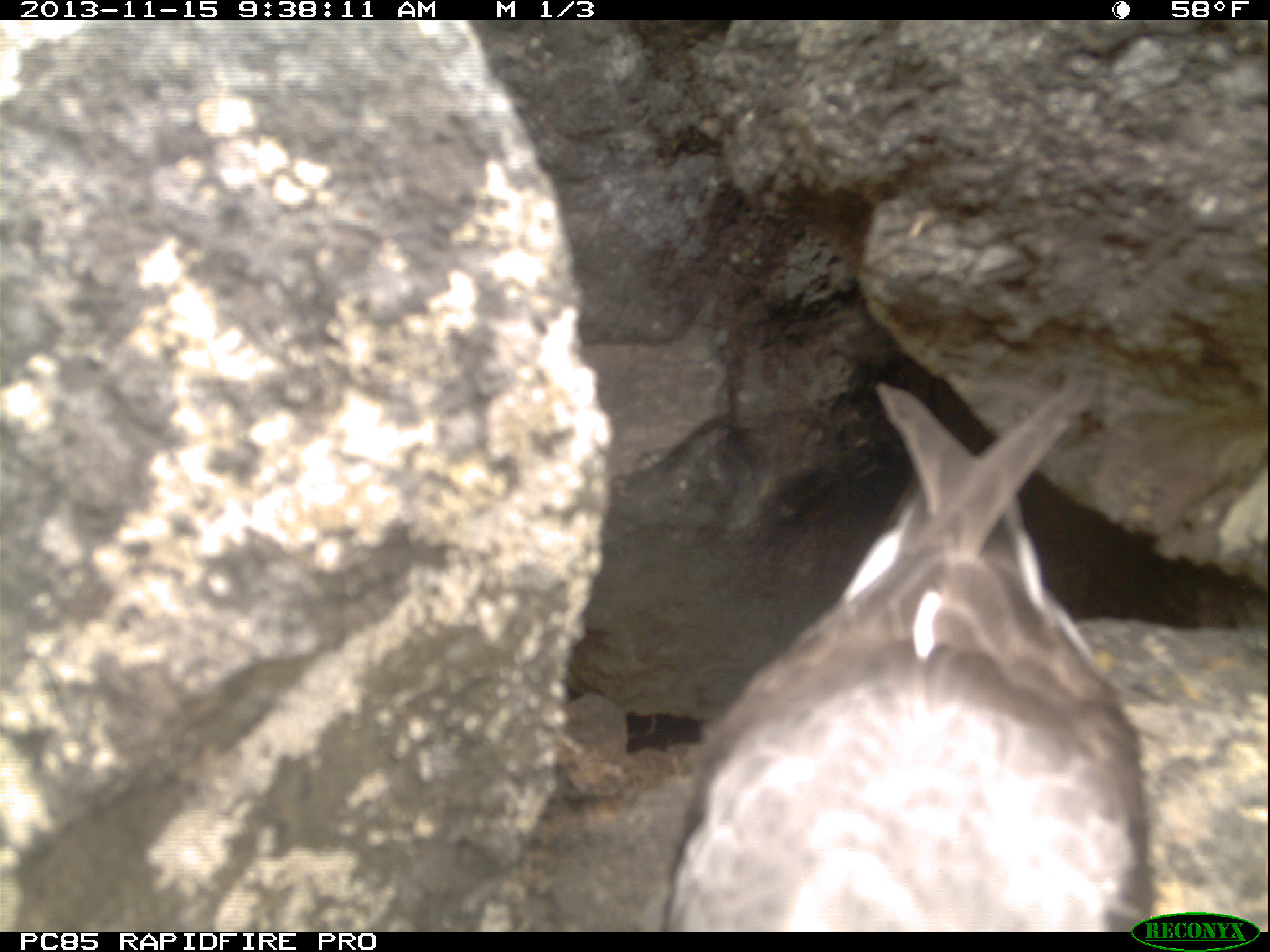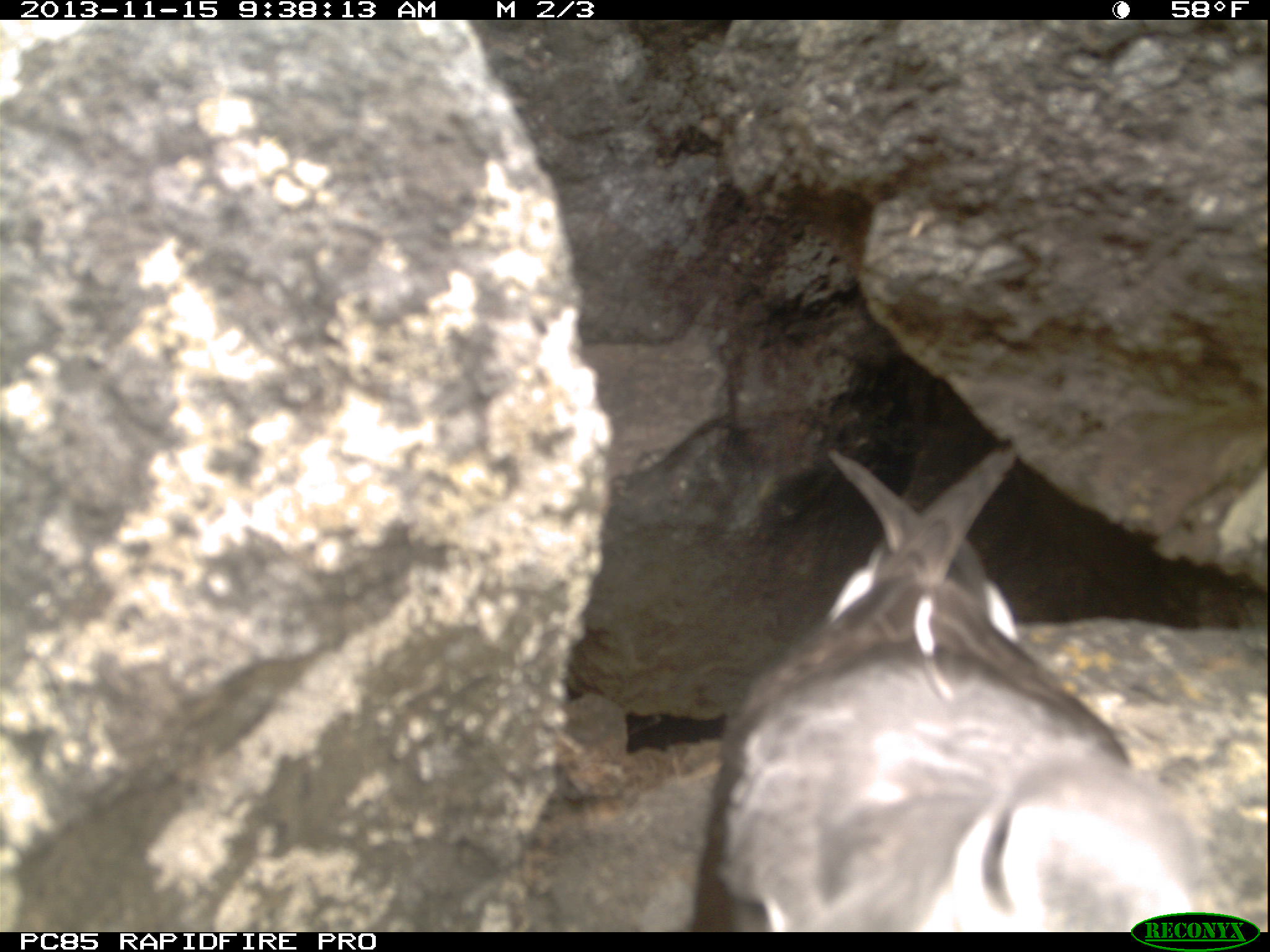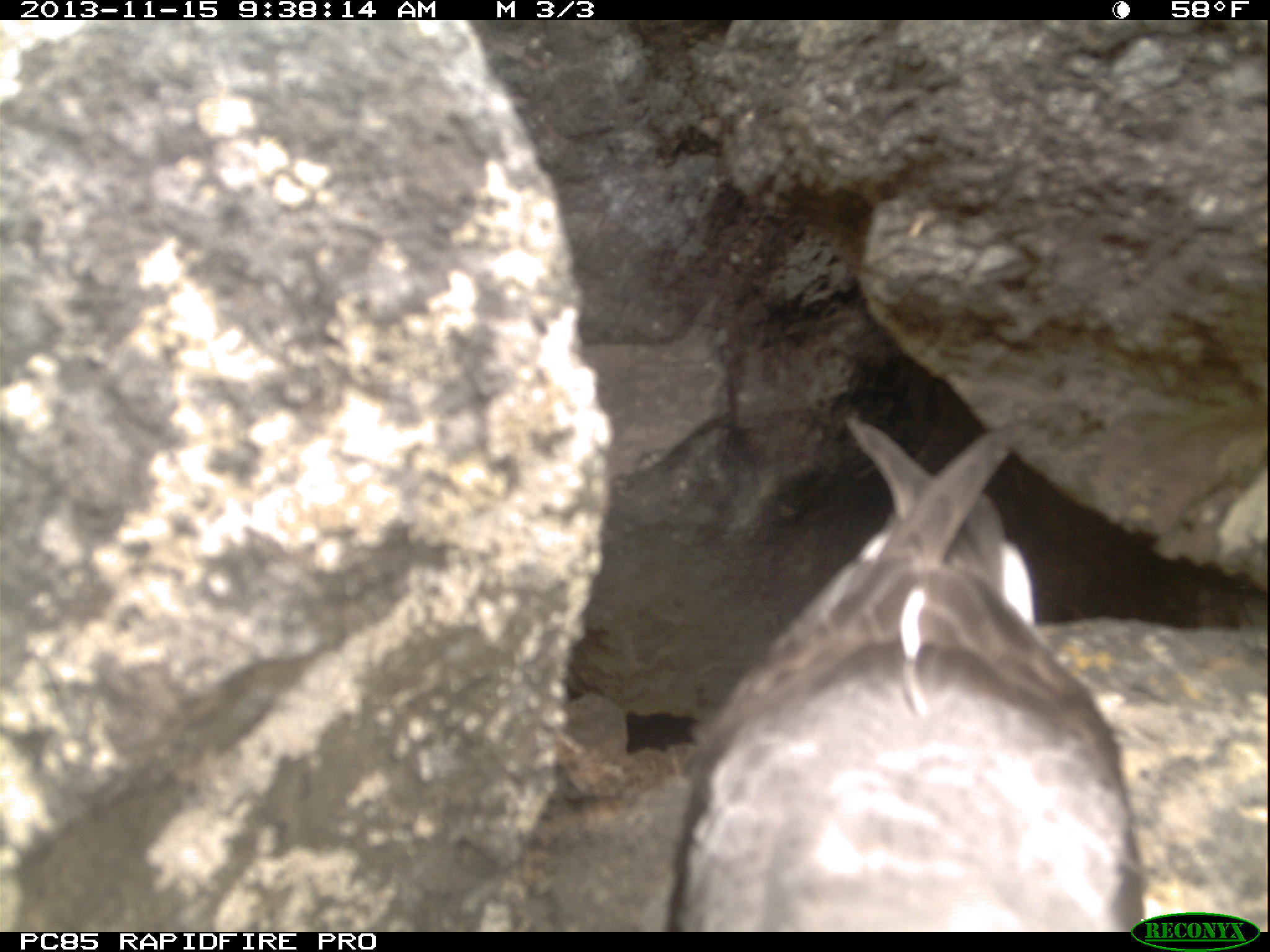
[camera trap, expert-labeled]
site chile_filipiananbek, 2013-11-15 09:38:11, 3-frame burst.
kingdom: Animalia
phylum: Chordata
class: Aves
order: Procellariiformes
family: Procellariidae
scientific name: Procellariidae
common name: petrel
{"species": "petrel (Procellariidae)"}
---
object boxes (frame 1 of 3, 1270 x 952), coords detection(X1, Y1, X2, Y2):
petrel: detection(658, 370, 1155, 933)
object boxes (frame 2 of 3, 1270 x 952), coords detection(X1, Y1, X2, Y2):
petrel: detection(681, 443, 1240, 932)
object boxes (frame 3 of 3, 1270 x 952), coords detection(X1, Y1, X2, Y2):
petrel: detection(652, 406, 1129, 928)